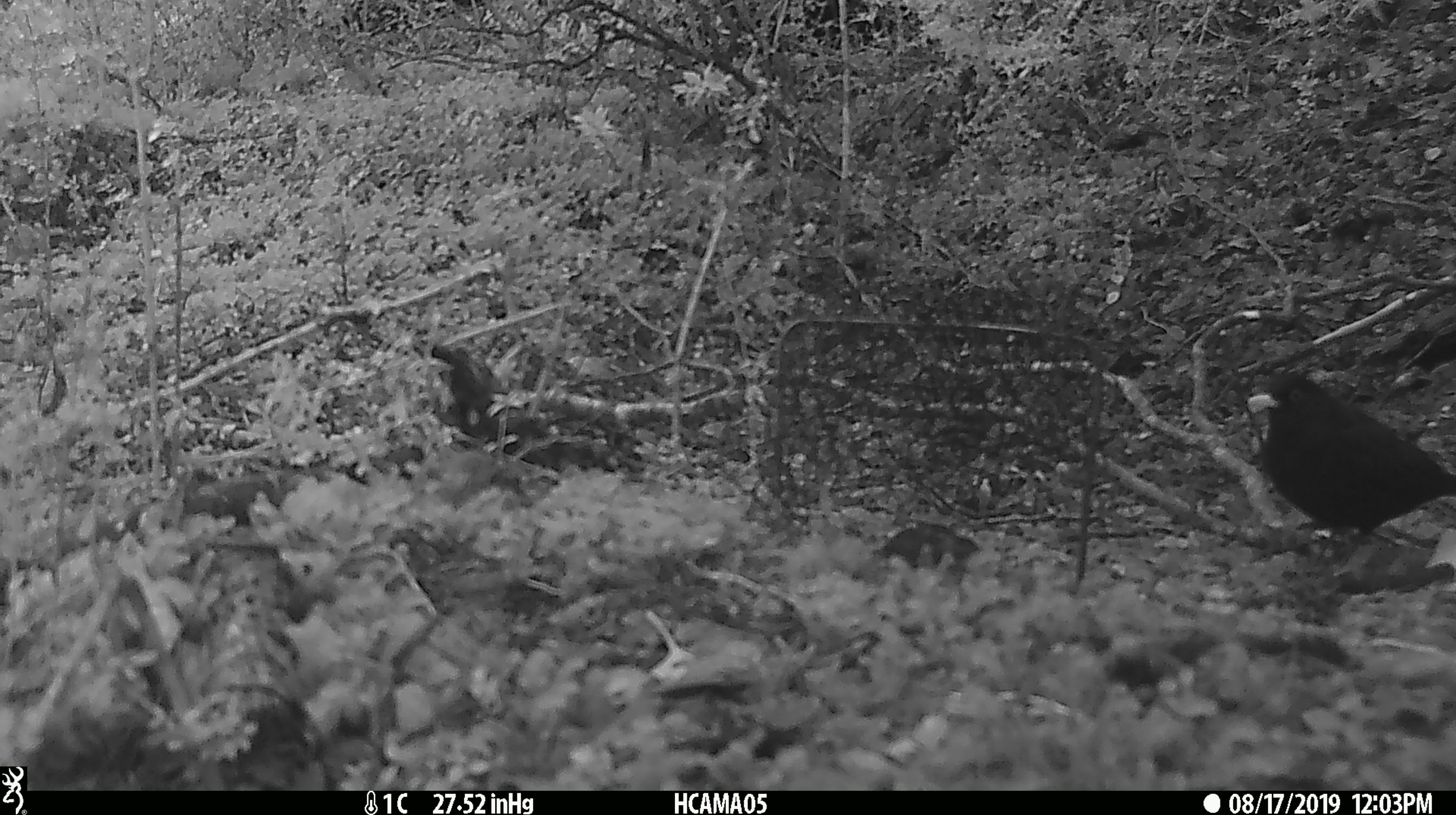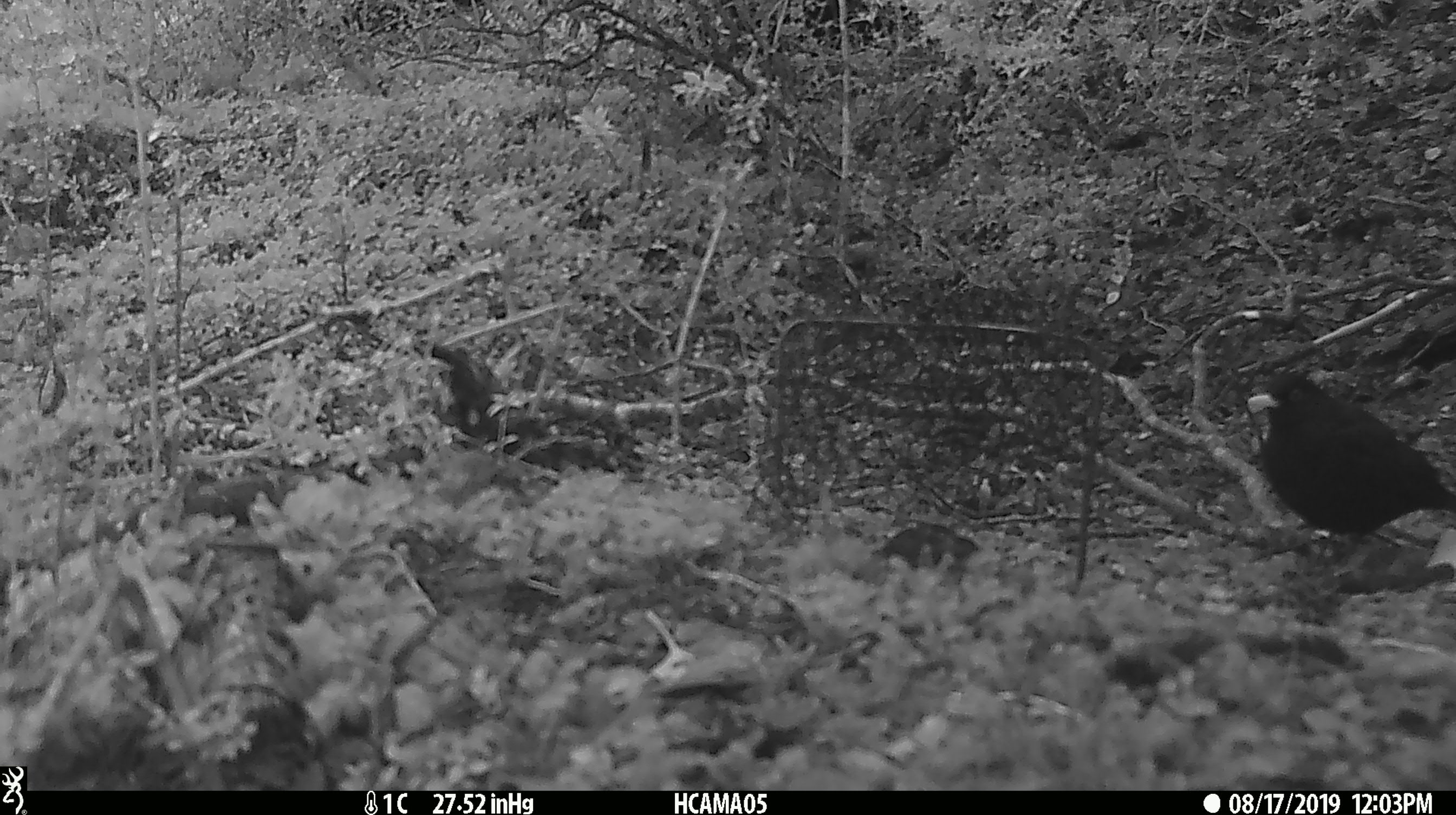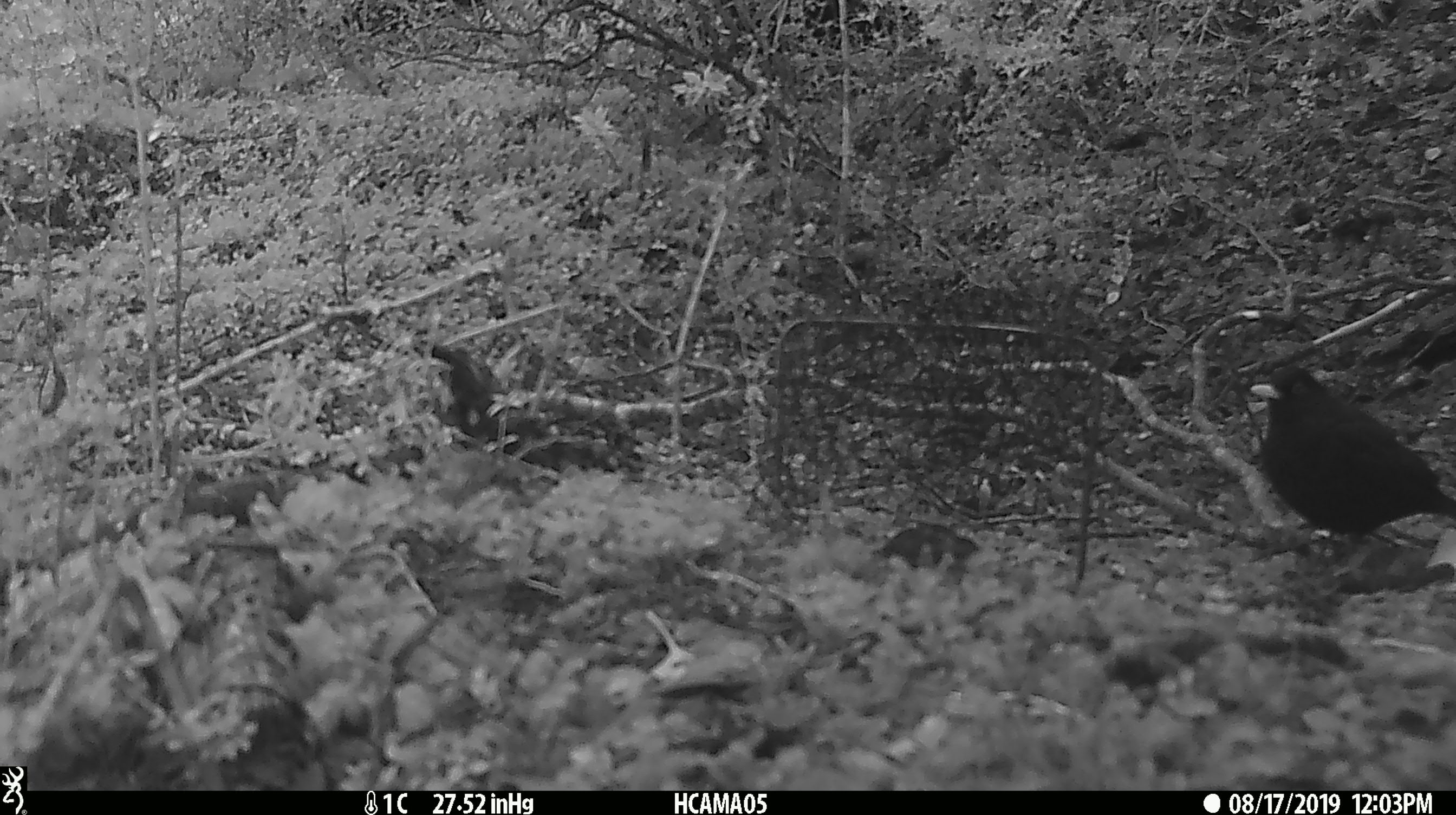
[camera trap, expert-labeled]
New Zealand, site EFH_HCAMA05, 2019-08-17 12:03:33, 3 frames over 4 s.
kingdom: Animalia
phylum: Chordata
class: Aves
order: Passeriformes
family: Turdidae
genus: Turdus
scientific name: Turdus merula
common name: eurasian blackbird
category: blackbird